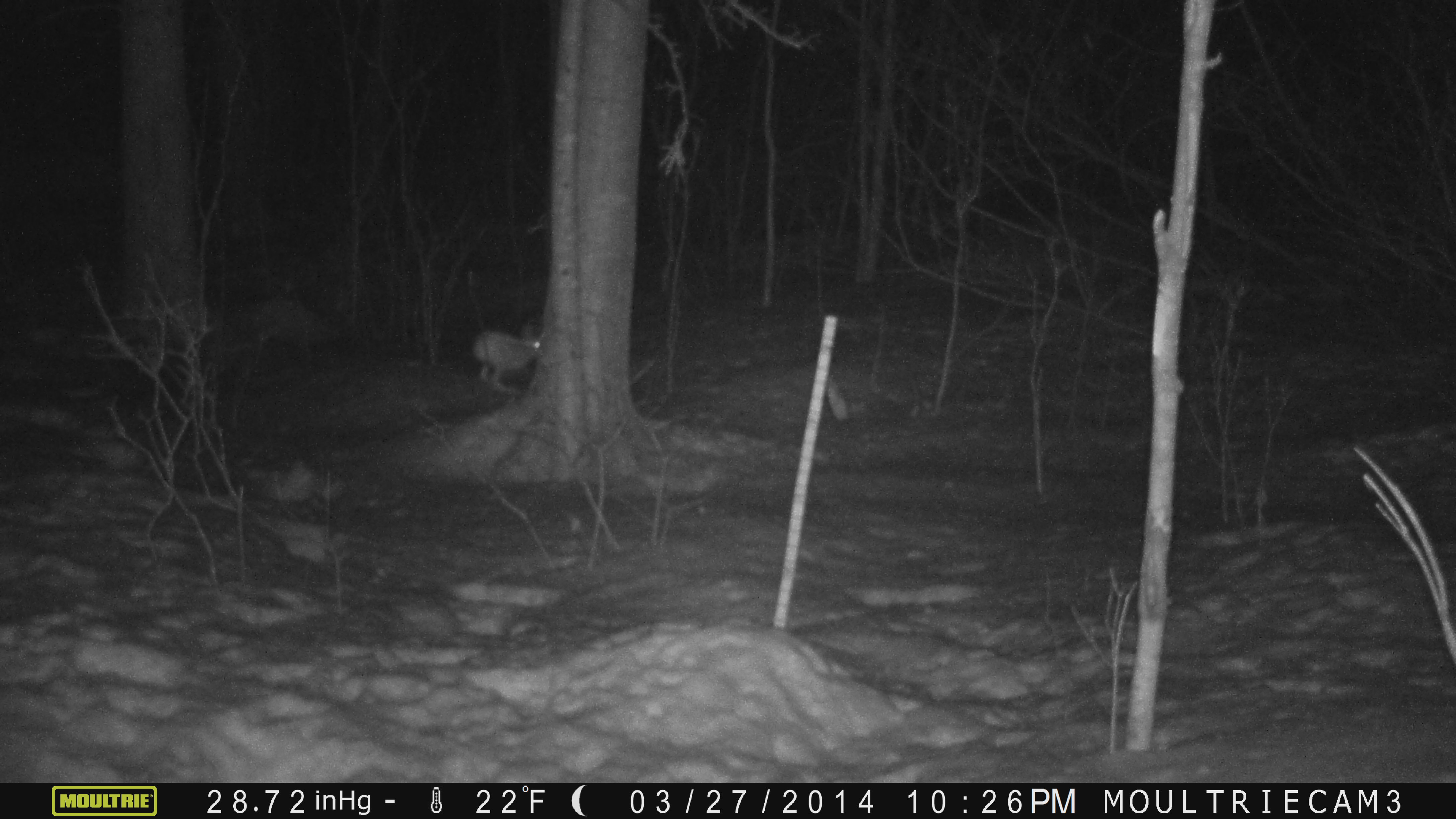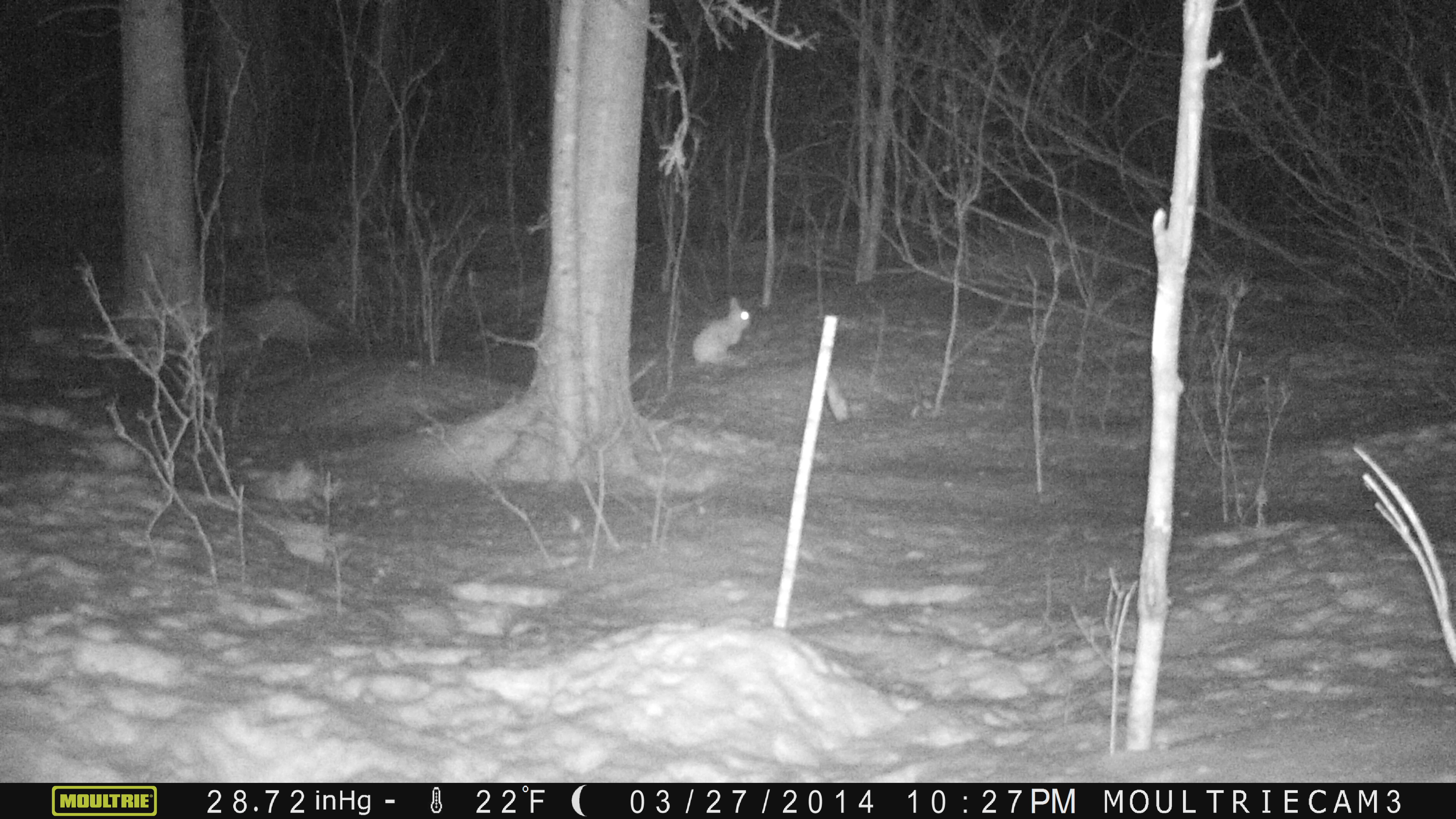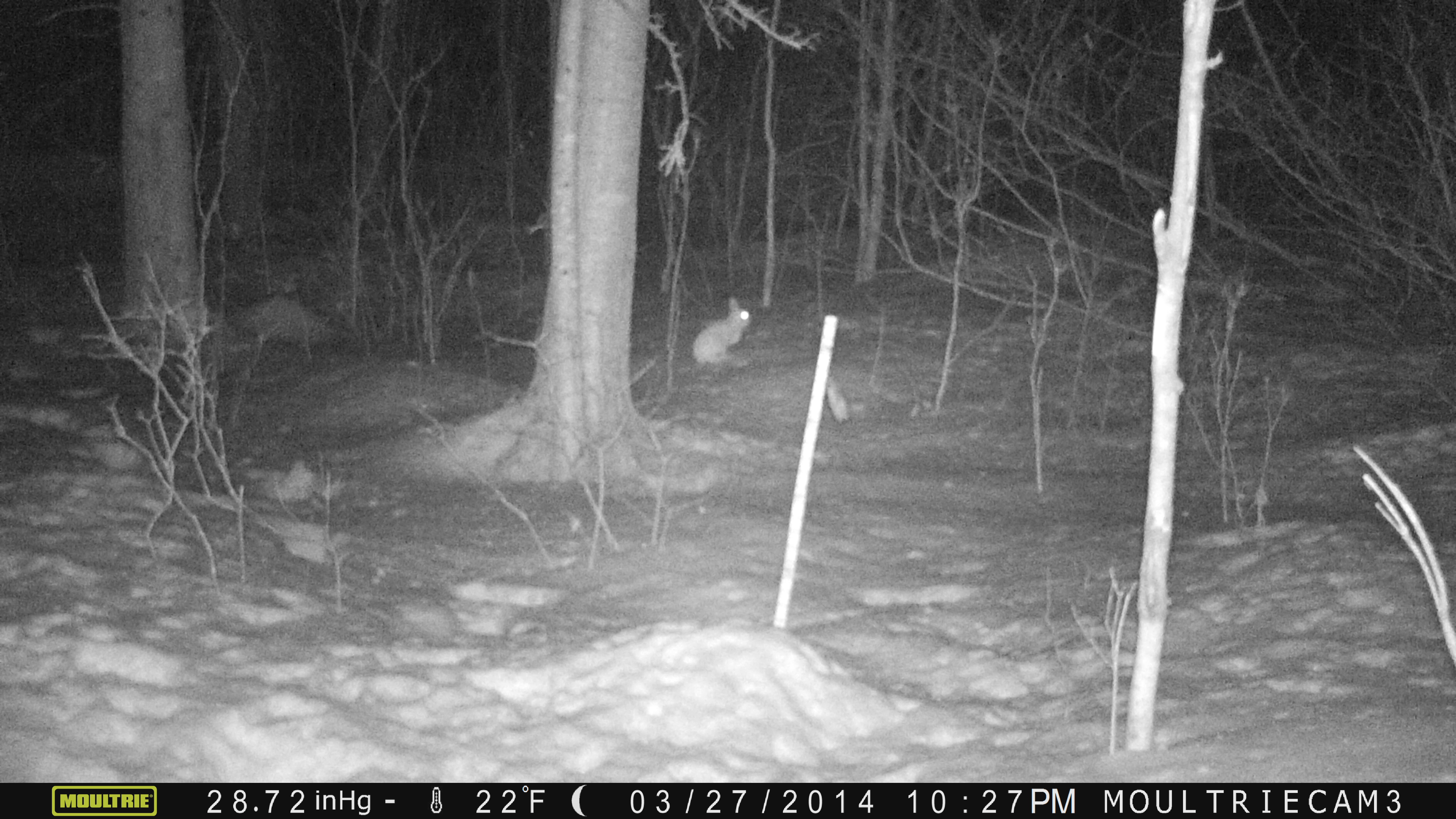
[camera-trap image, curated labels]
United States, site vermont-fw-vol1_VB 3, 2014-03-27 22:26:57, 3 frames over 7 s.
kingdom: Animalia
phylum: Chordata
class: Mammalia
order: Lagomorpha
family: Leporidae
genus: Lepus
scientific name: Lepus americanus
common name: snowshoe hare